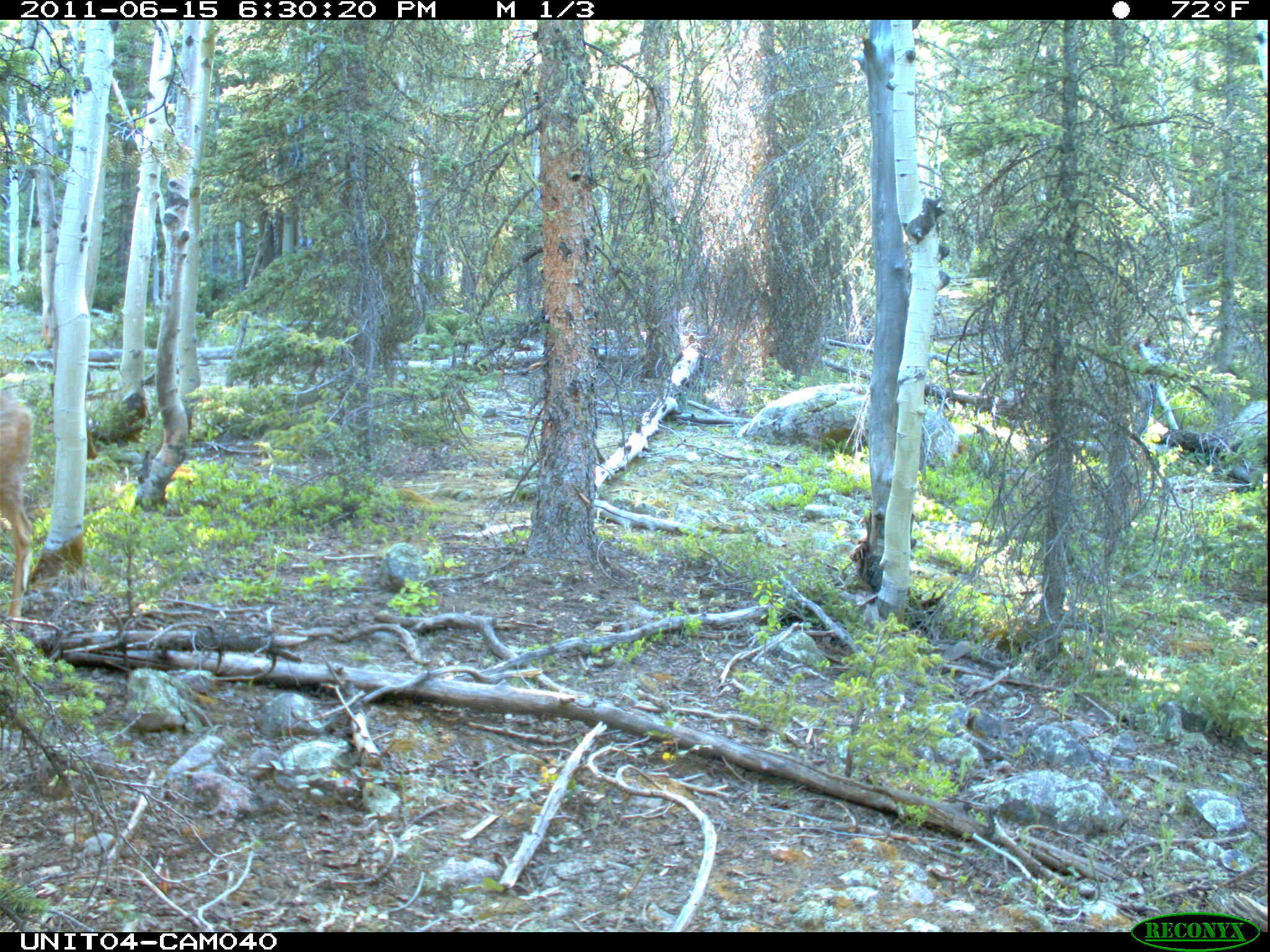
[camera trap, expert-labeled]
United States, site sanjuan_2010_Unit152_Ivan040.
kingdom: Animalia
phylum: Chordata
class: Mammalia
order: Artiodactyla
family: Cervidae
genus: Odocoileus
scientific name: Odocoileus hemionus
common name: mule deer